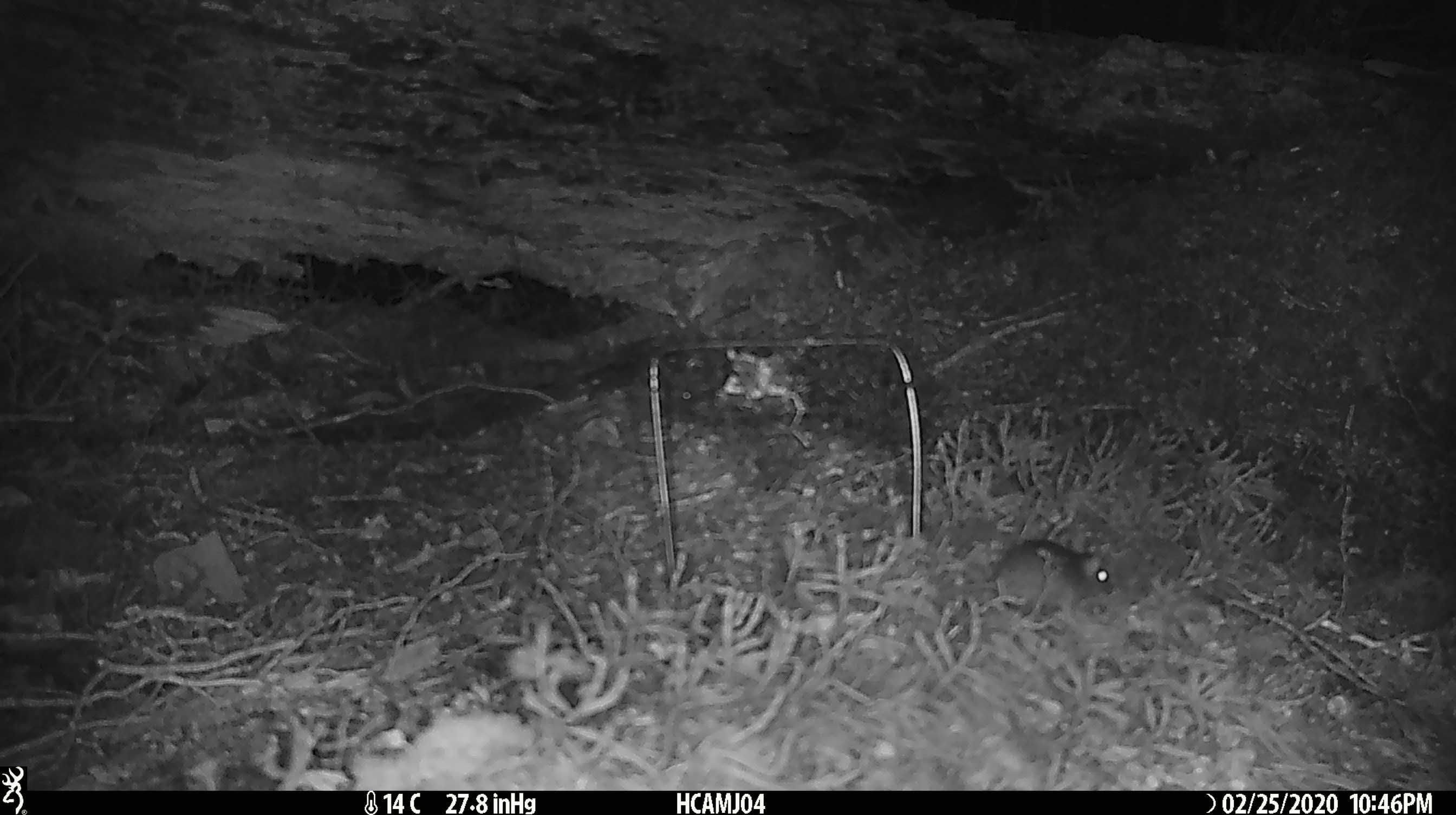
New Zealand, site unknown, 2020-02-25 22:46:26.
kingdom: Animalia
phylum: Chordata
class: Mammalia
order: Rodentia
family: Muridae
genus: Mus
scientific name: Mus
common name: mouse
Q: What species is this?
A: Mouse (Mus).